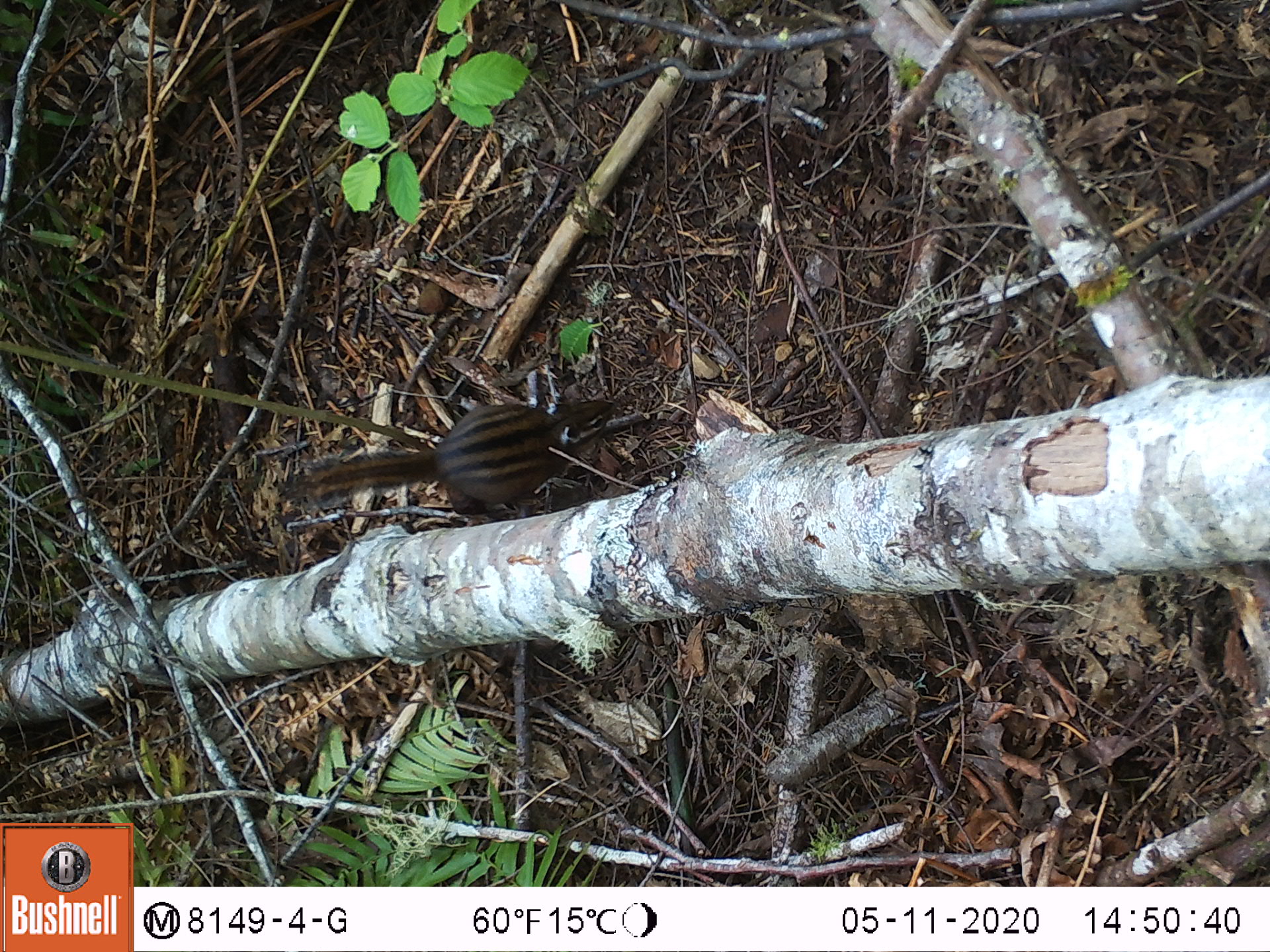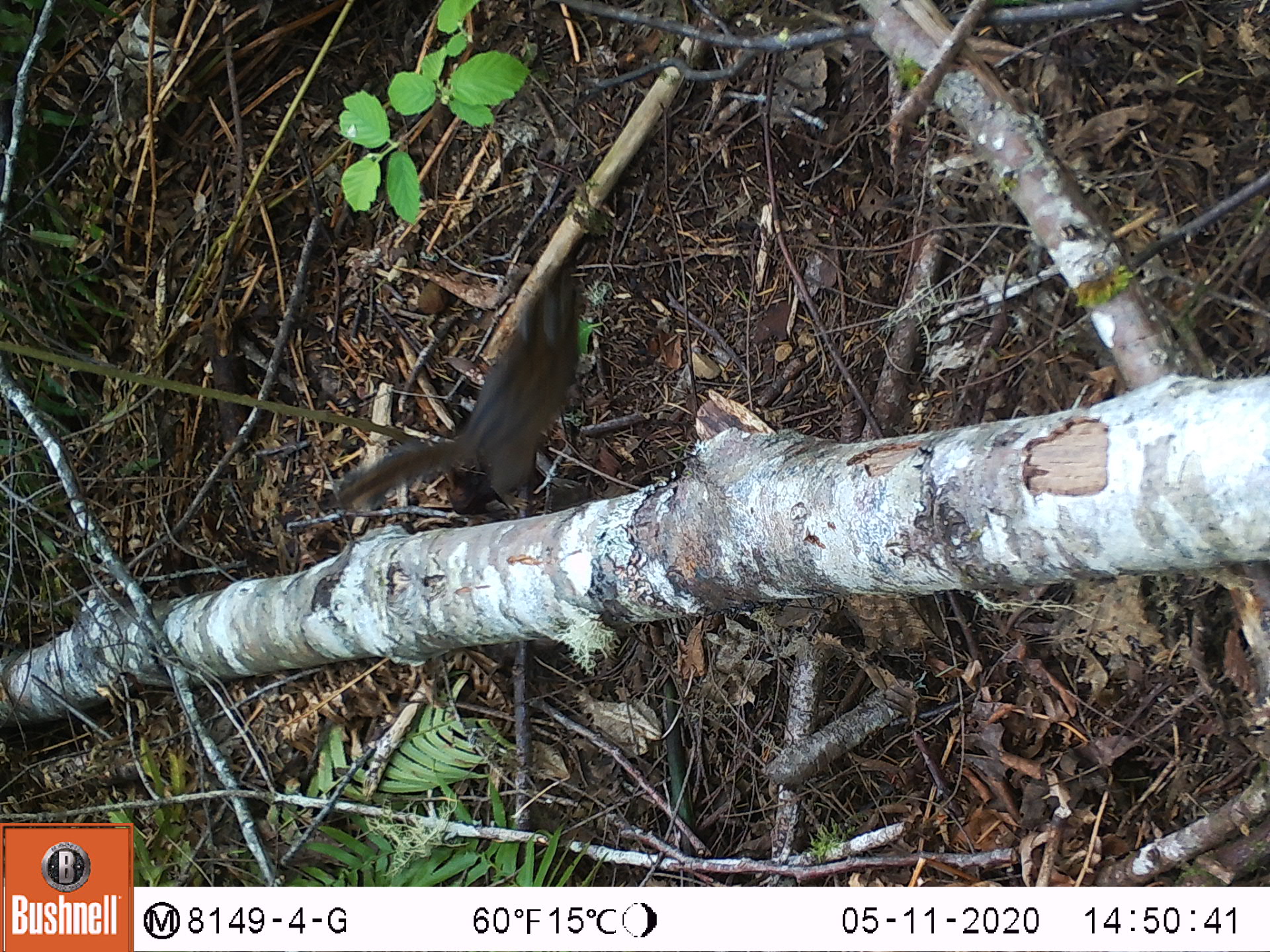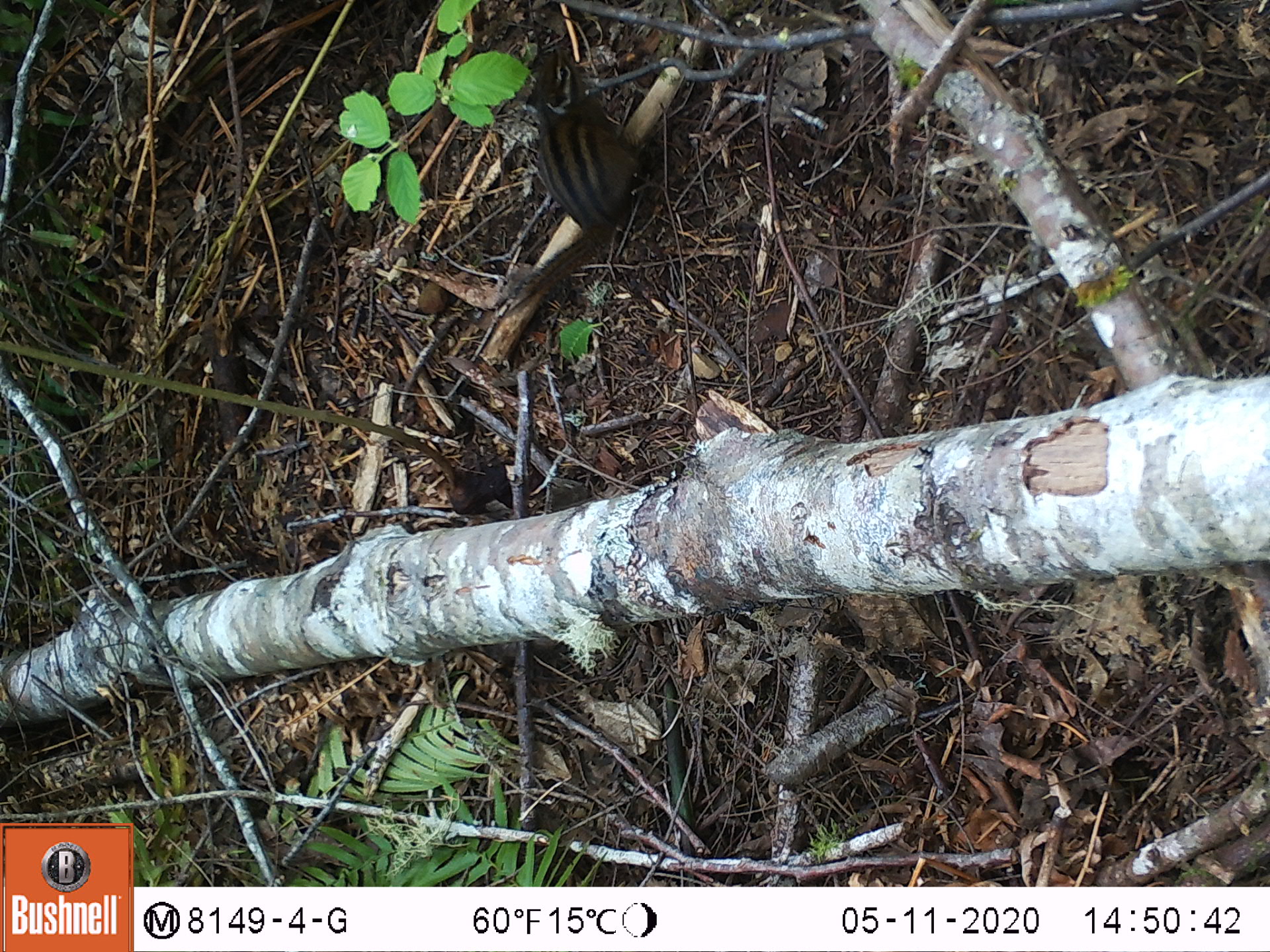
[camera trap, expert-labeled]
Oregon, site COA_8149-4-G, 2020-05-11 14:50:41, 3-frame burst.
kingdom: Animalia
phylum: Chordata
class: Mammalia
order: Rodentia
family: Sciuridae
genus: Neotamias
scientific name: Neotamias townsendii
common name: townsend's chipmunk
Townsend's chipmunk (Neotamias townsendii).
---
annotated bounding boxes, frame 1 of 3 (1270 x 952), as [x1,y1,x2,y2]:
townsend's chipmunk: [296,388,621,521]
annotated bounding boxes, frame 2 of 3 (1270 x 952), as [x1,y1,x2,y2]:
townsend's chipmunk: [322,252,595,515]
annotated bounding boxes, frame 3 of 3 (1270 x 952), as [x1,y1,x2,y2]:
townsend's chipmunk: [501,35,656,312]